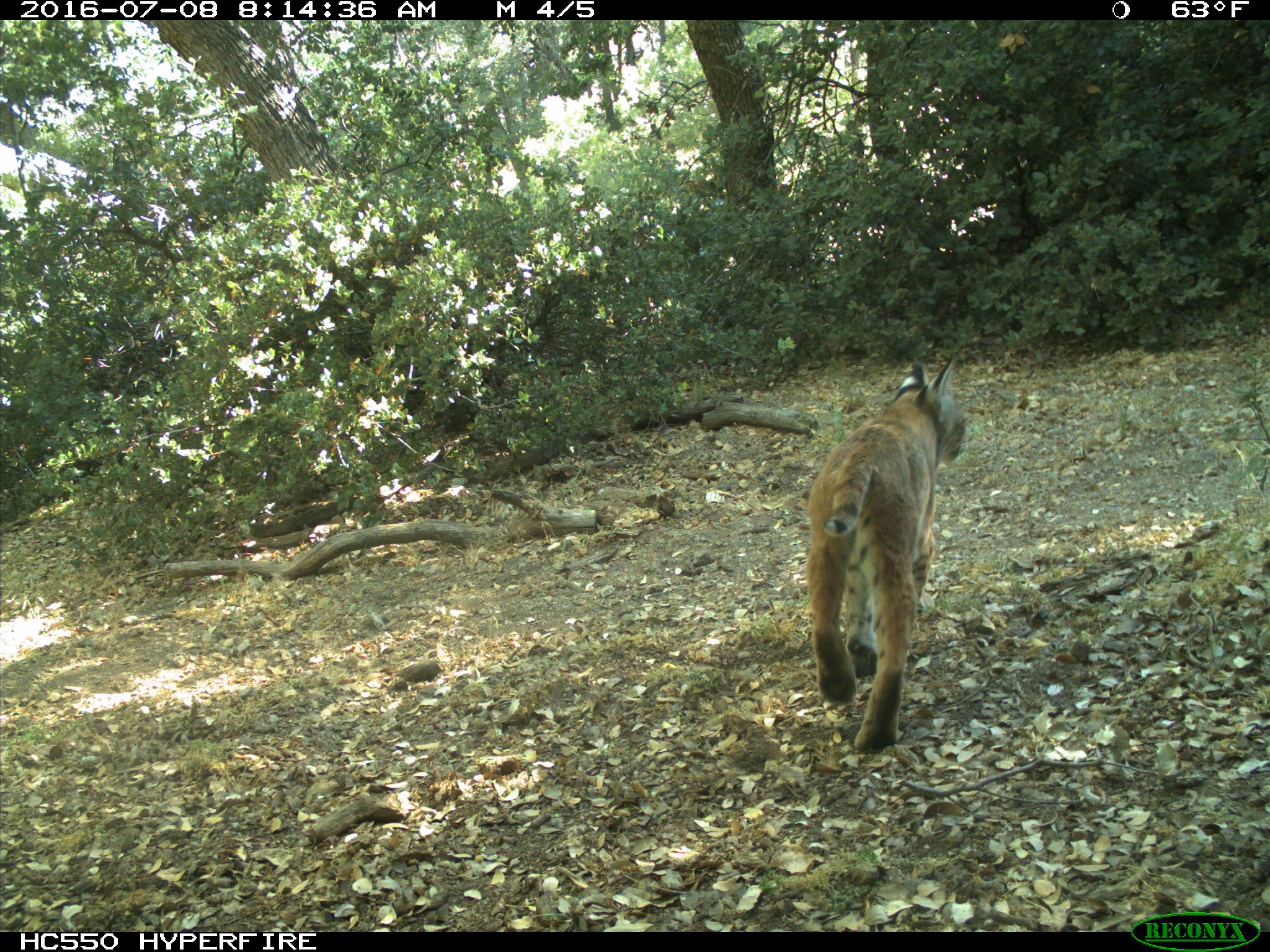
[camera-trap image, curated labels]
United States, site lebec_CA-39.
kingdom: Animalia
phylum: Chordata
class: Mammalia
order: Carnivora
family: Felidae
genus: Lynx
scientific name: Lynx rufus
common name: bobcat